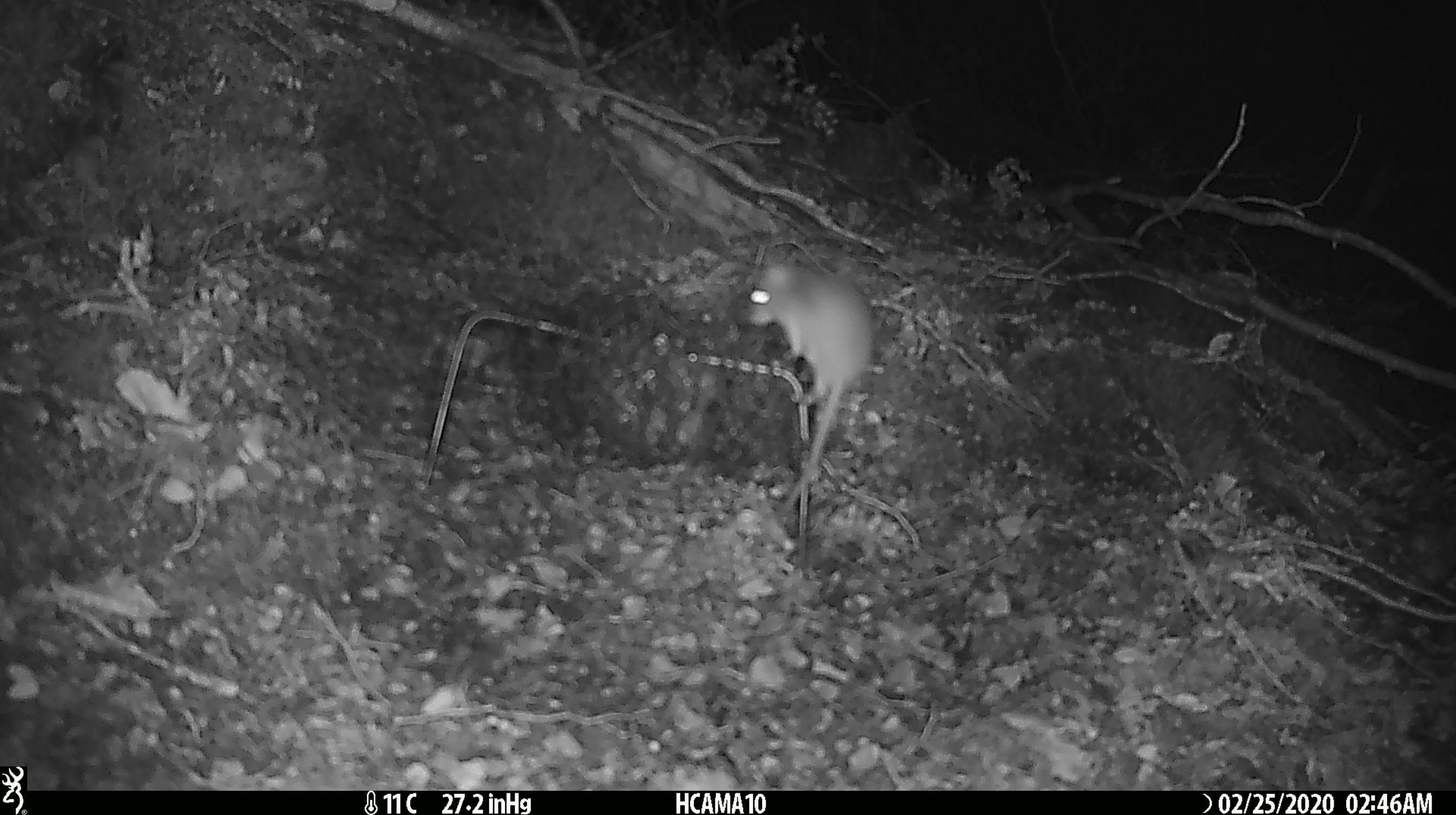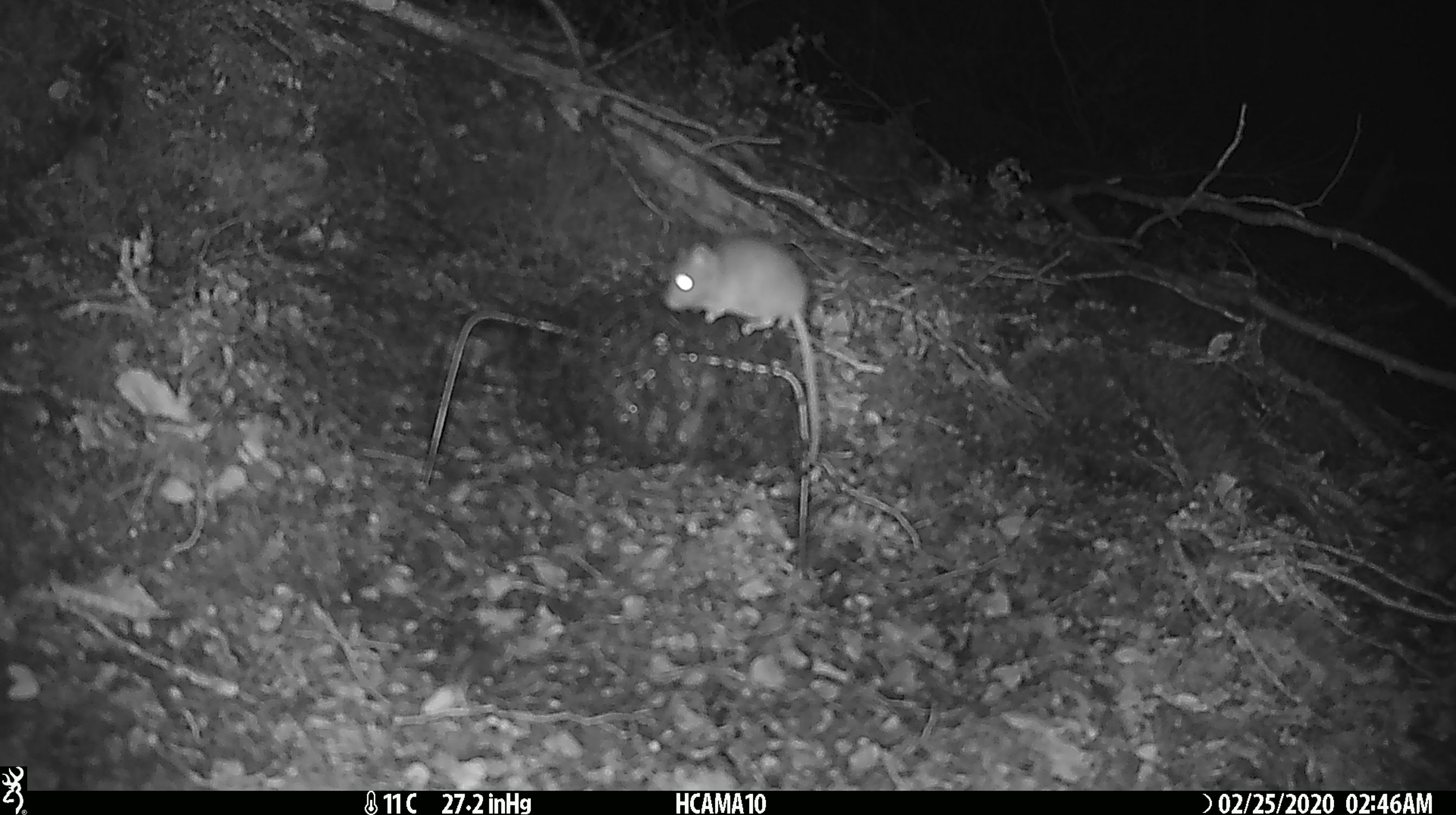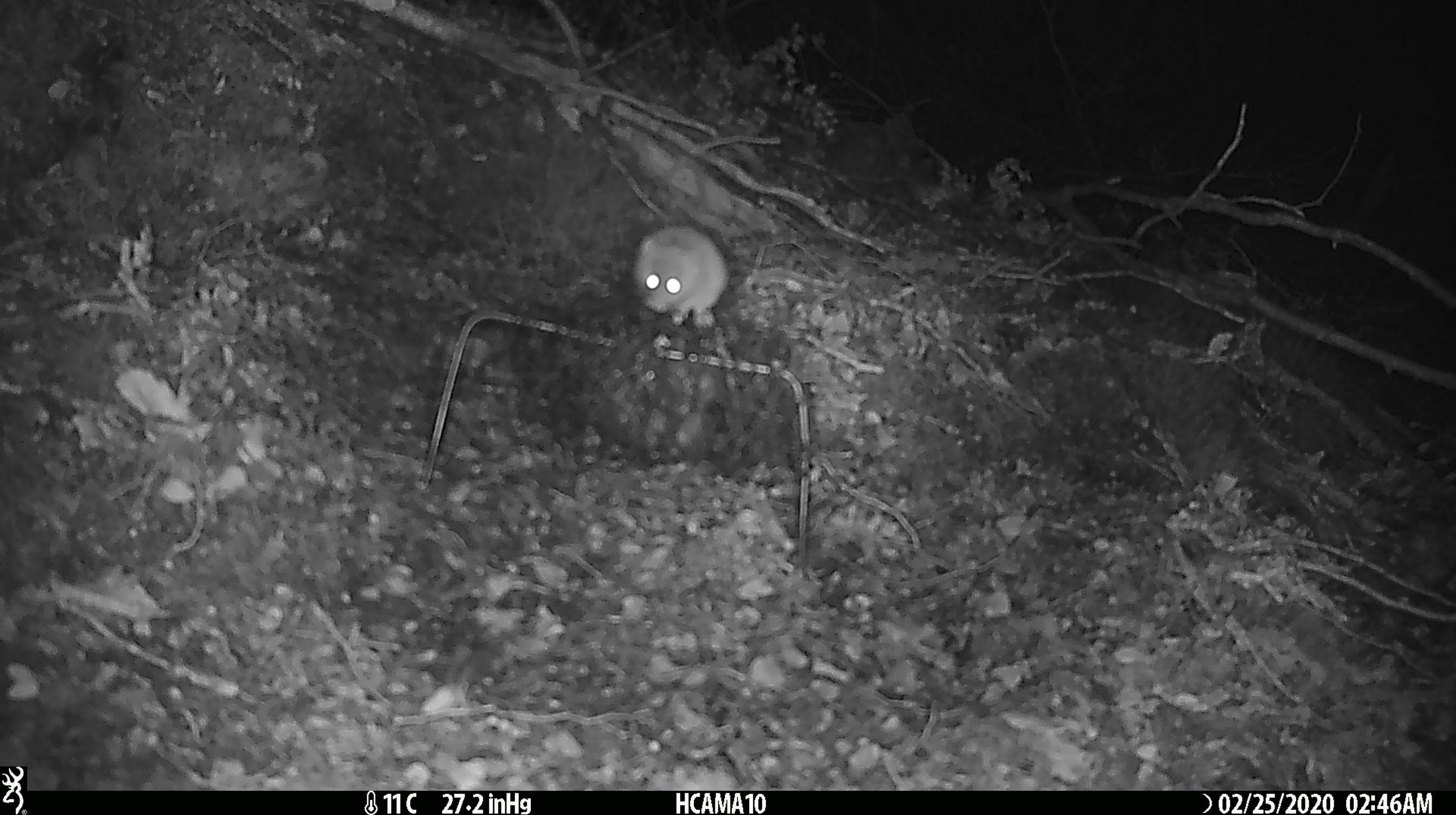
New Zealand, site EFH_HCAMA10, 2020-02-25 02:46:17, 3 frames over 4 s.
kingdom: Animalia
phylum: Chordata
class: Mammalia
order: Rodentia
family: Muridae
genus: Mus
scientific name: Mus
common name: mouse